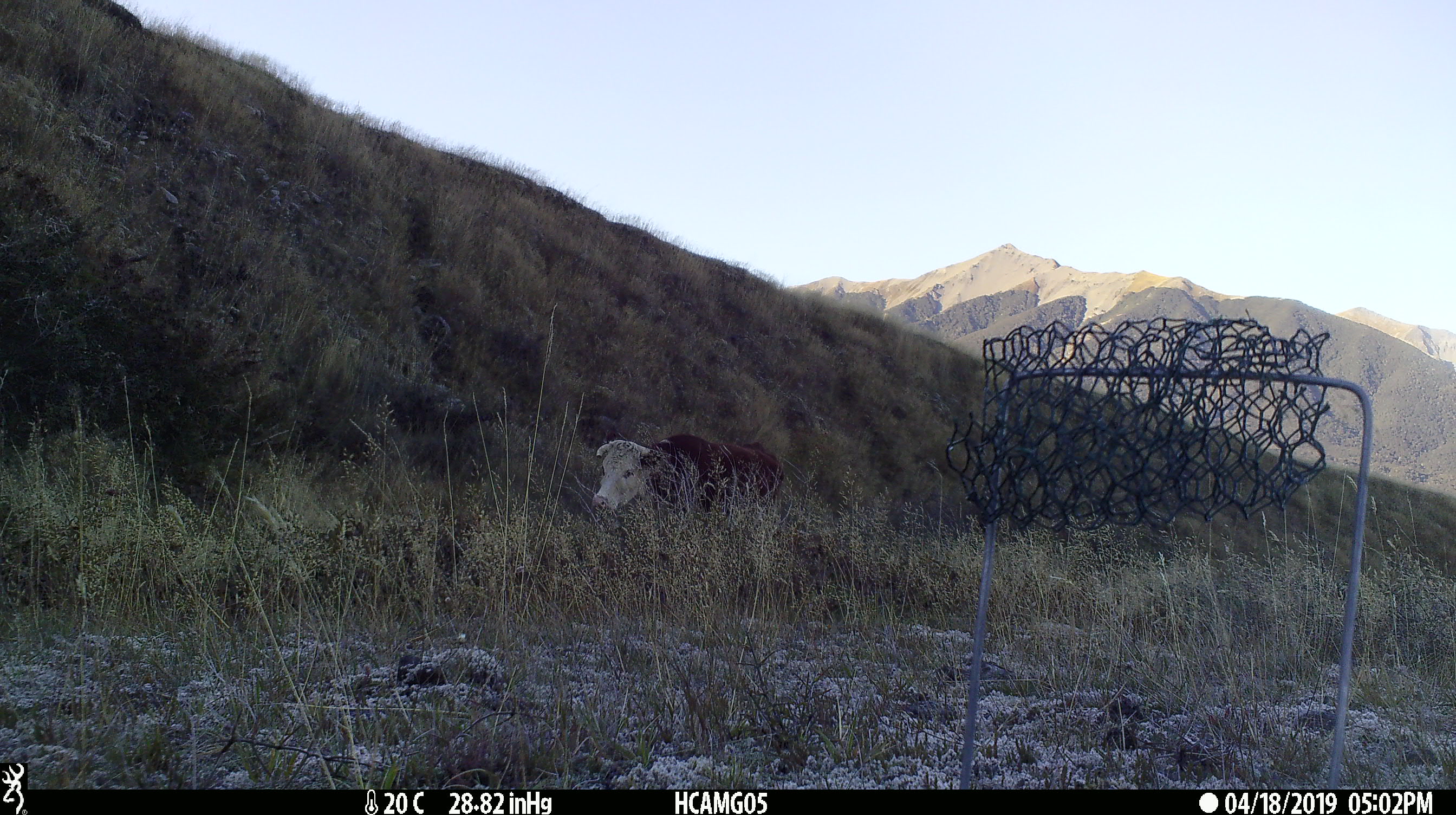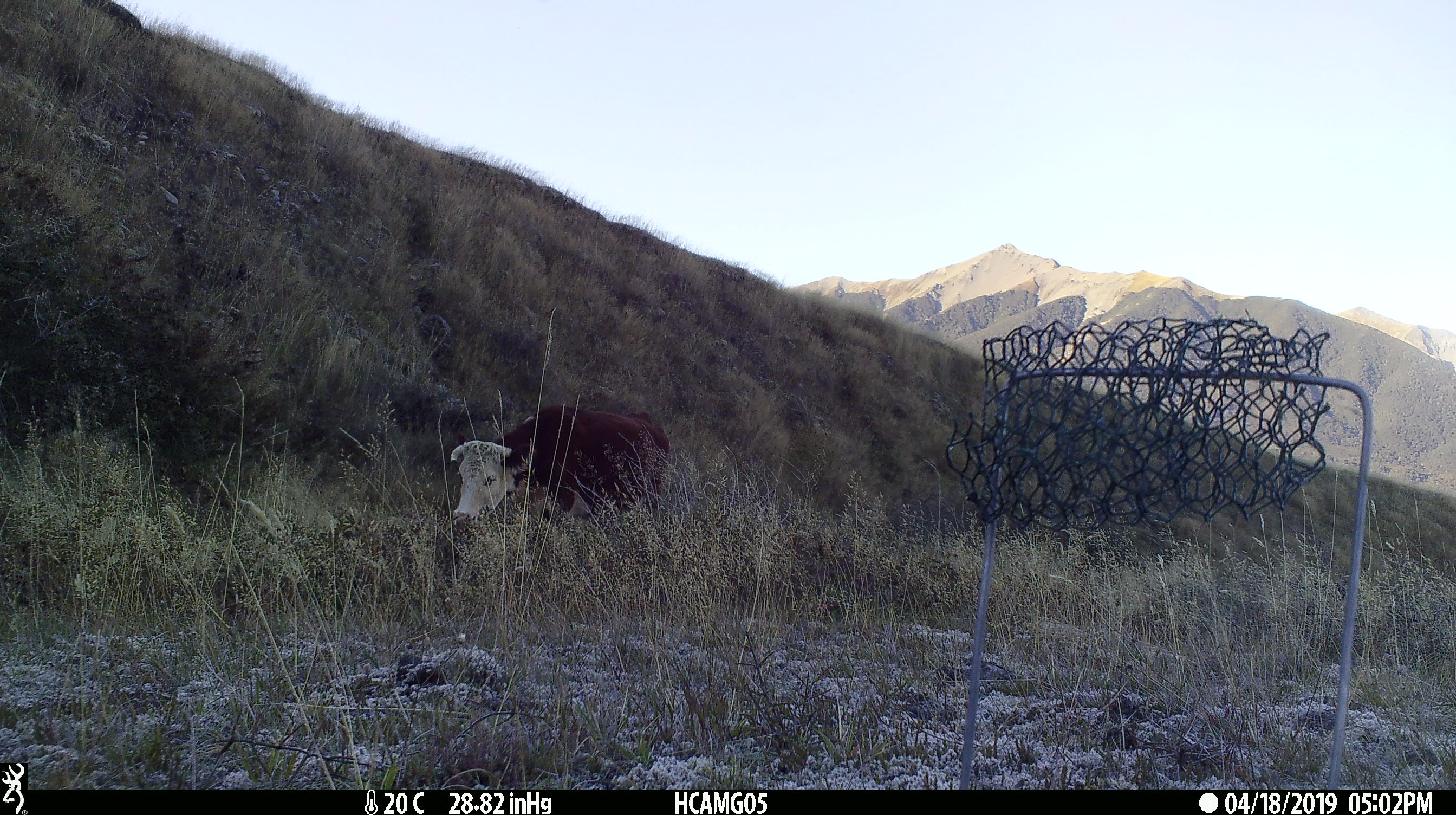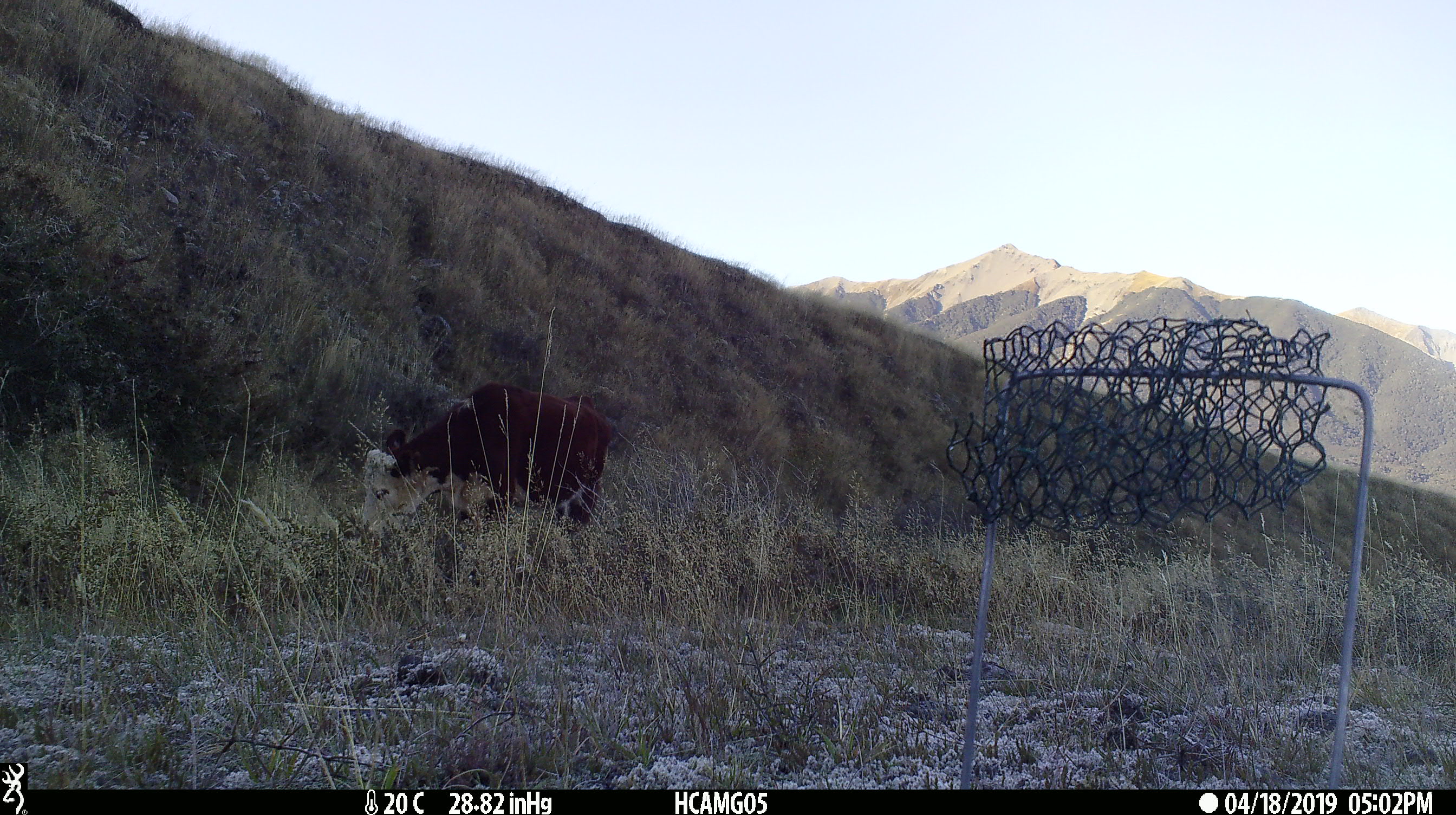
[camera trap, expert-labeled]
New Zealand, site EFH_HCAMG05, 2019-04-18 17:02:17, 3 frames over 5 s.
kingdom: Animalia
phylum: Chordata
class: Mammalia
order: Artiodactyla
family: Bovidae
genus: Bos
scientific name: Bos taurus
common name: domestic cow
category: cow